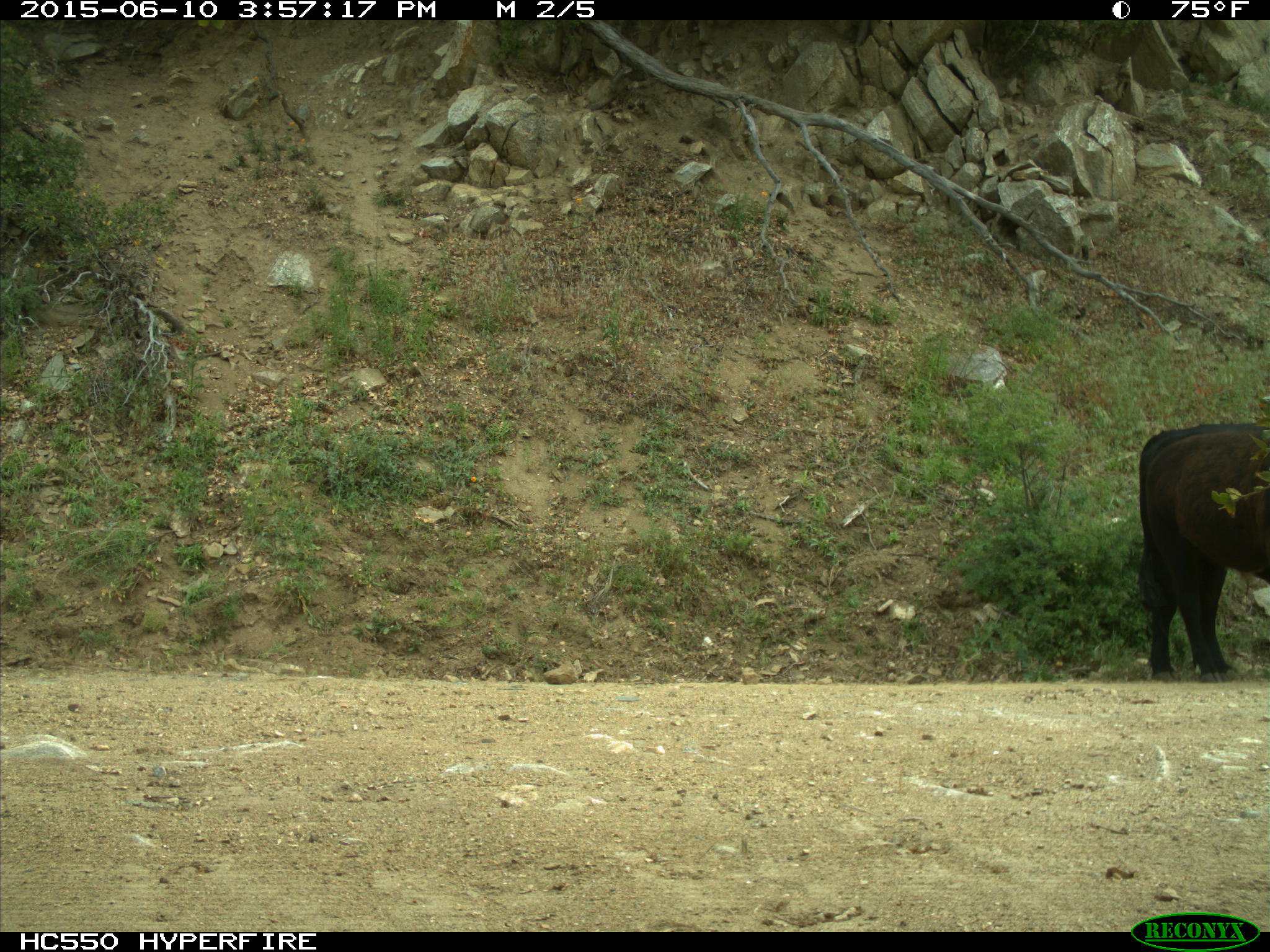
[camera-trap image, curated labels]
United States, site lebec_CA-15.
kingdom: Animalia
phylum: Chordata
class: Mammalia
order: Artiodactyla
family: Bovidae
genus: Bos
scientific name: Bos taurus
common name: domestic cow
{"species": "Bos taurus (domestic cow)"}